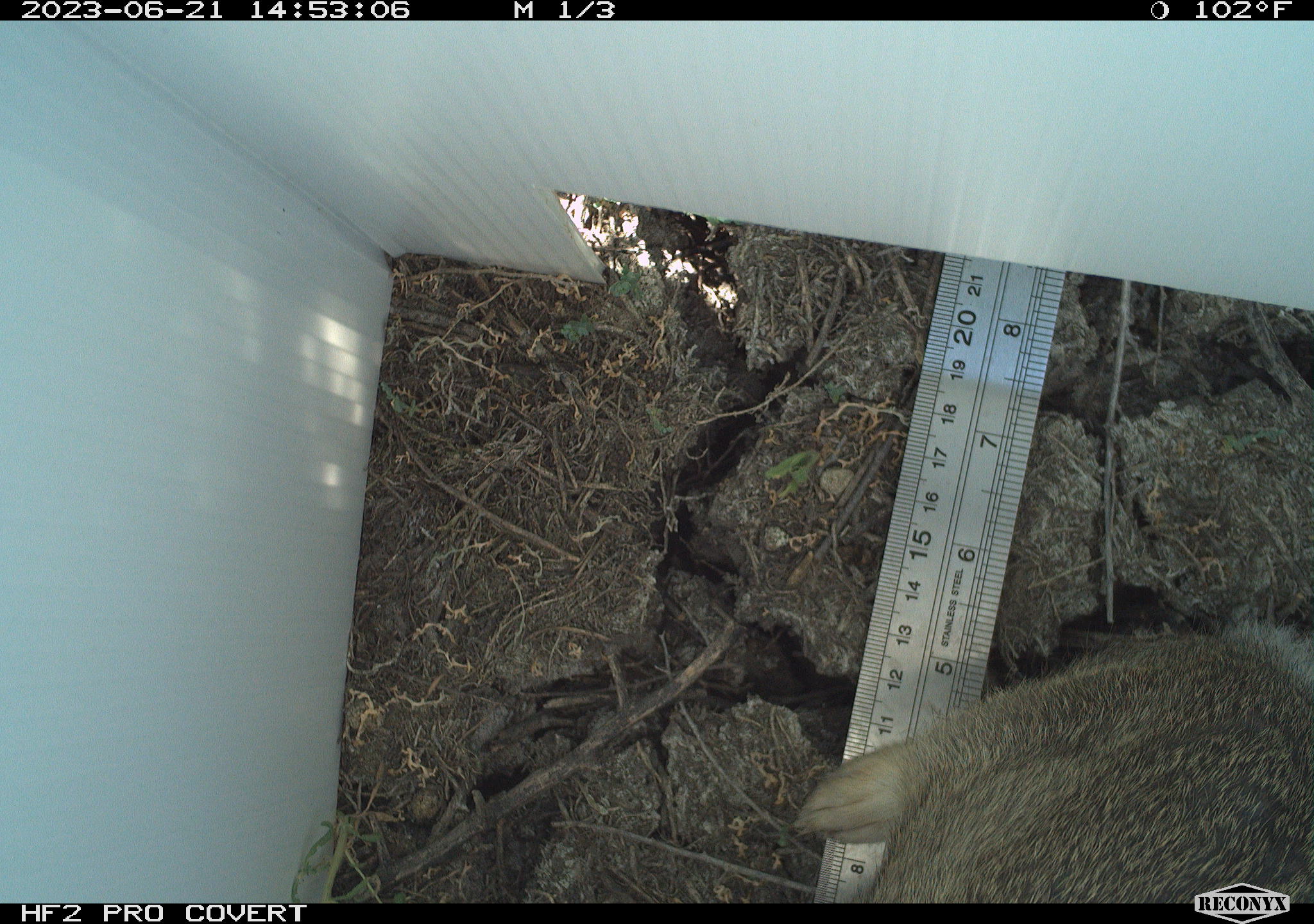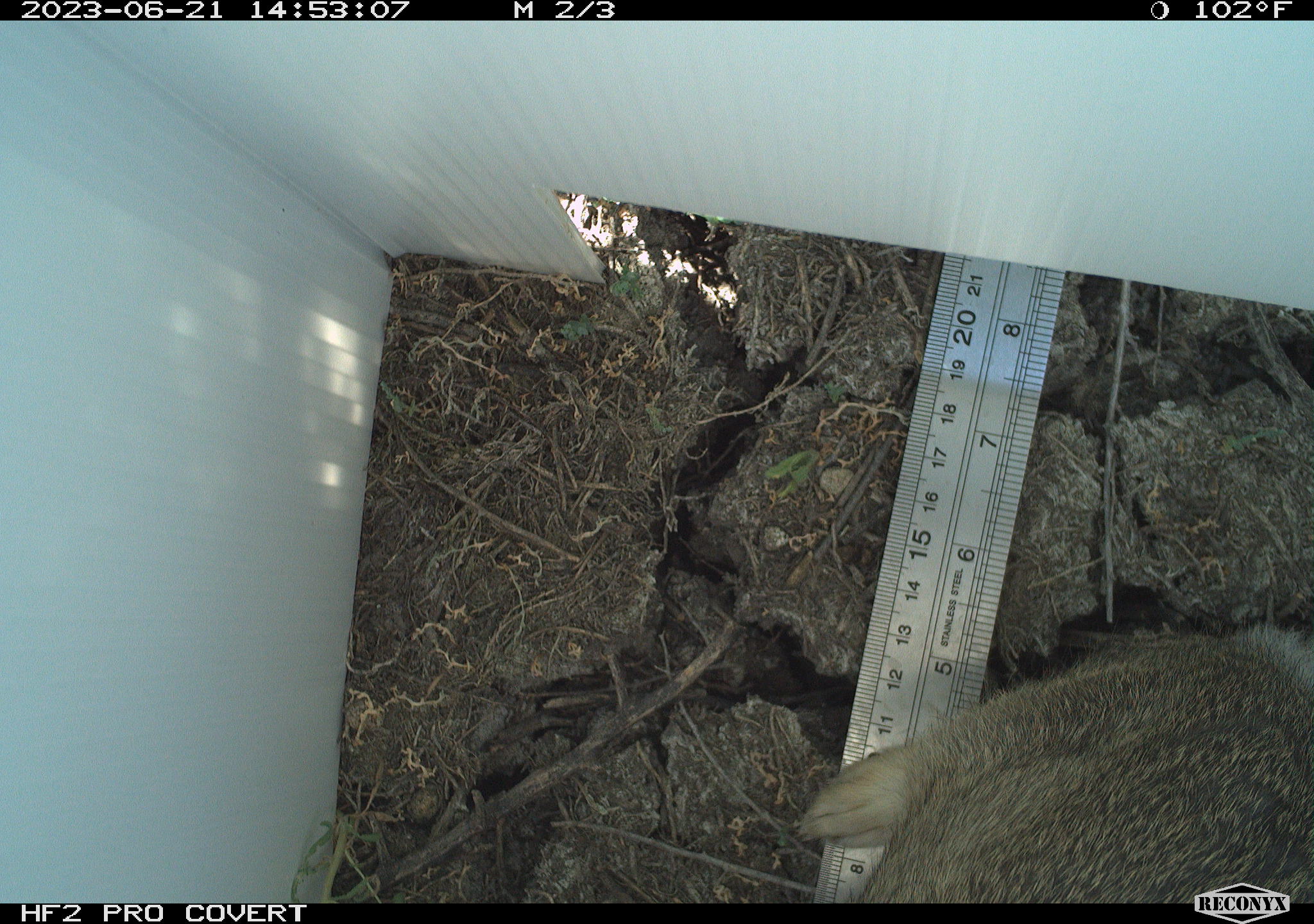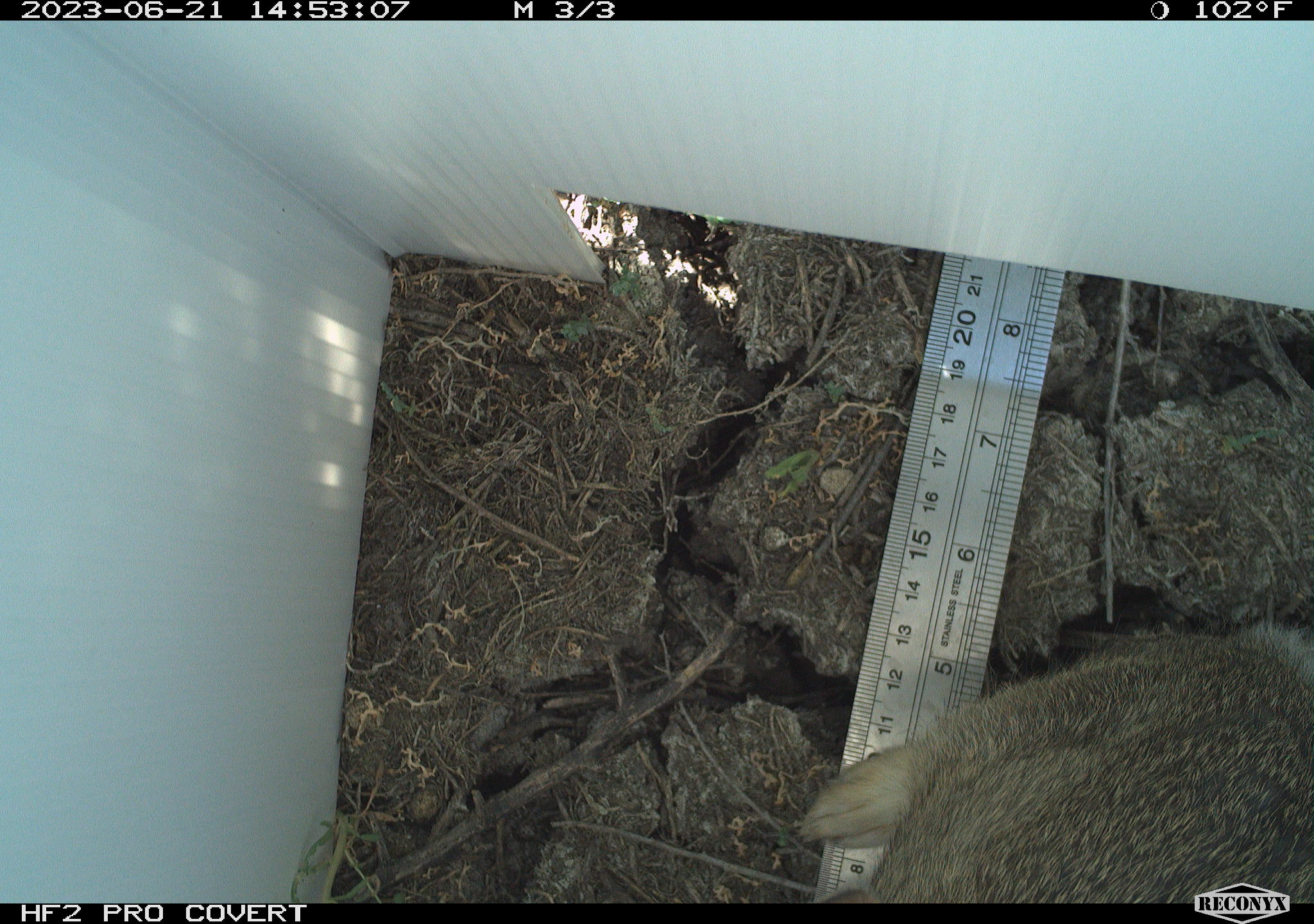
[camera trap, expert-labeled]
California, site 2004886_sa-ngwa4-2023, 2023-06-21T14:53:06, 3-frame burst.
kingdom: Animalia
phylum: Chordata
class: Mammalia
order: Lagomorpha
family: Leporidae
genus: Sylvilagus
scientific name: Sylvilagus audubonii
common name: desert cottontail